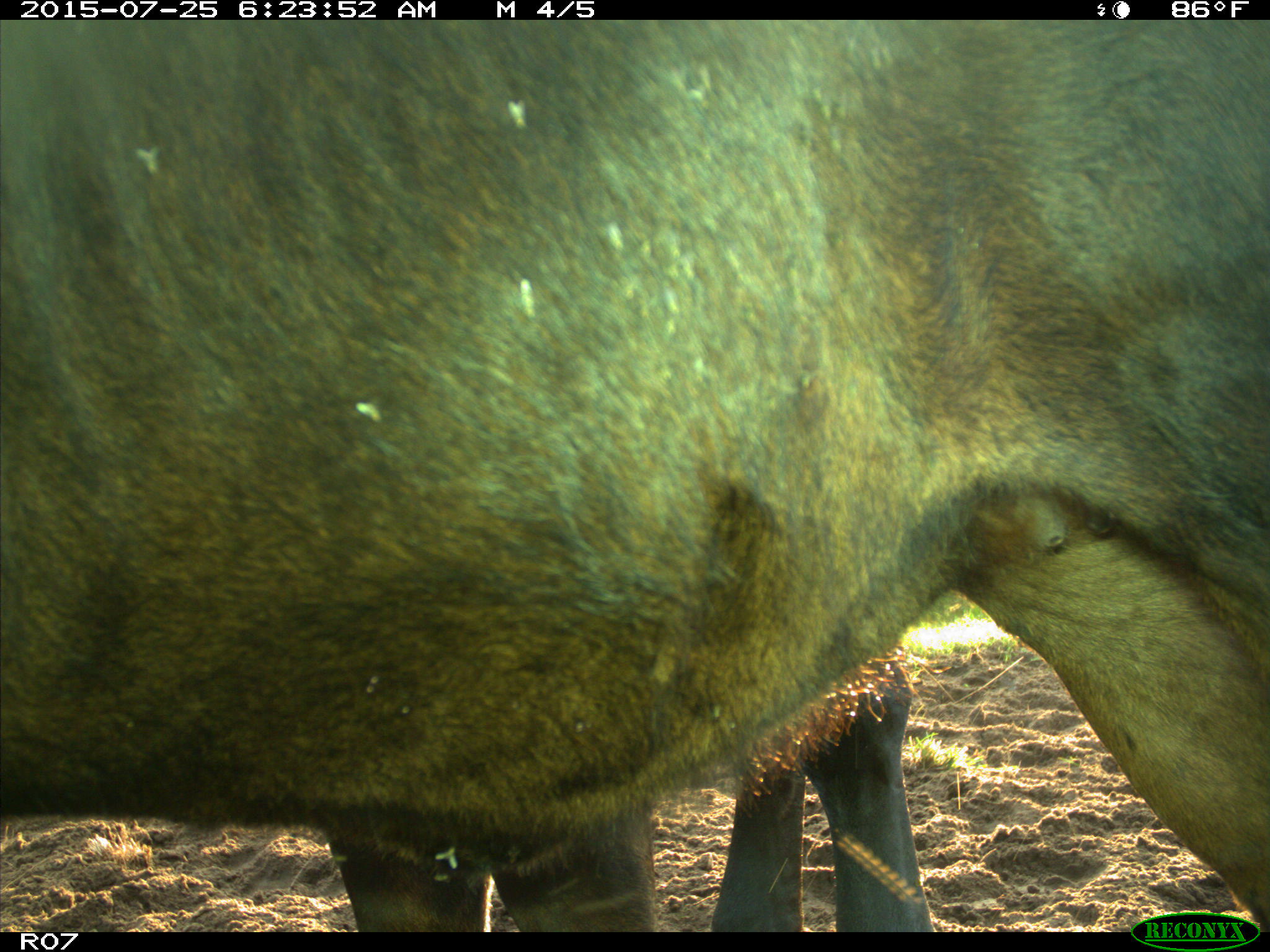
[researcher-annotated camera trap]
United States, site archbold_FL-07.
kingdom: Animalia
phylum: Chordata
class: Mammalia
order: Artiodactyla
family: Bovidae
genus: Bos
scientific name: Bos taurus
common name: domestic cow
Bos taurus (domestic cow).